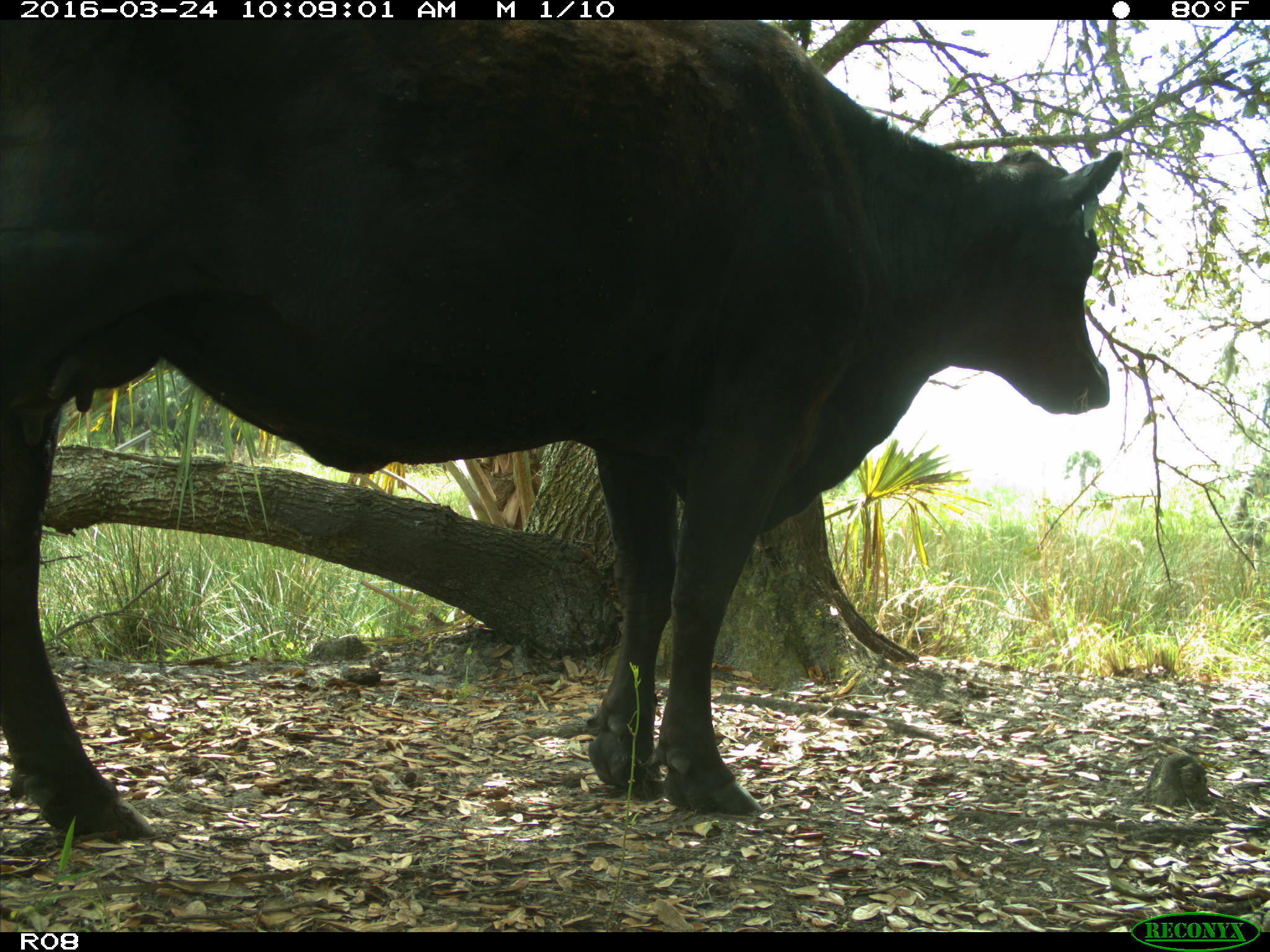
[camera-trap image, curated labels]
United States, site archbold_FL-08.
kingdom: Animalia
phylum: Chordata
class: Mammalia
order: Artiodactyla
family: Bovidae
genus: Bos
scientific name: Bos taurus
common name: domestic cow